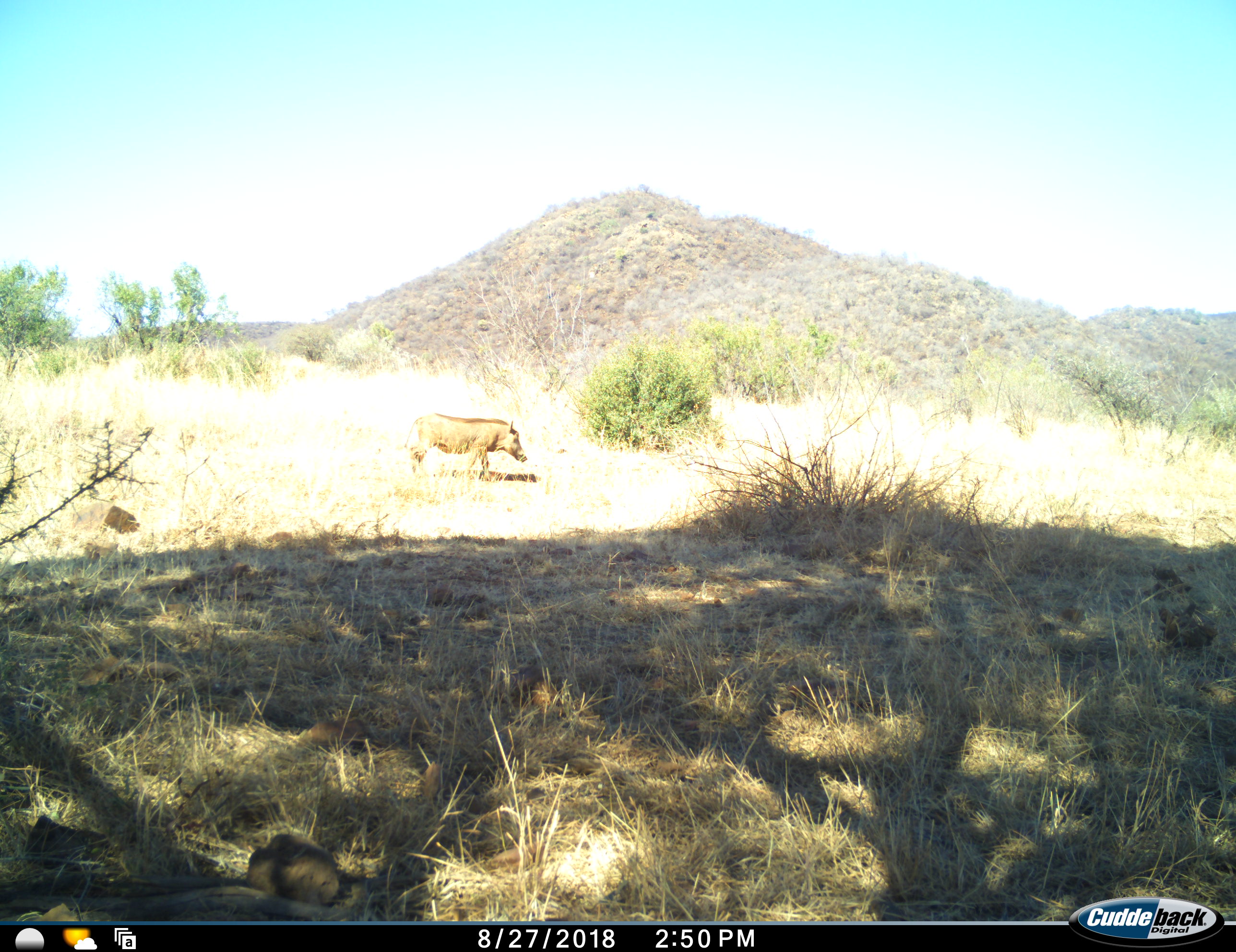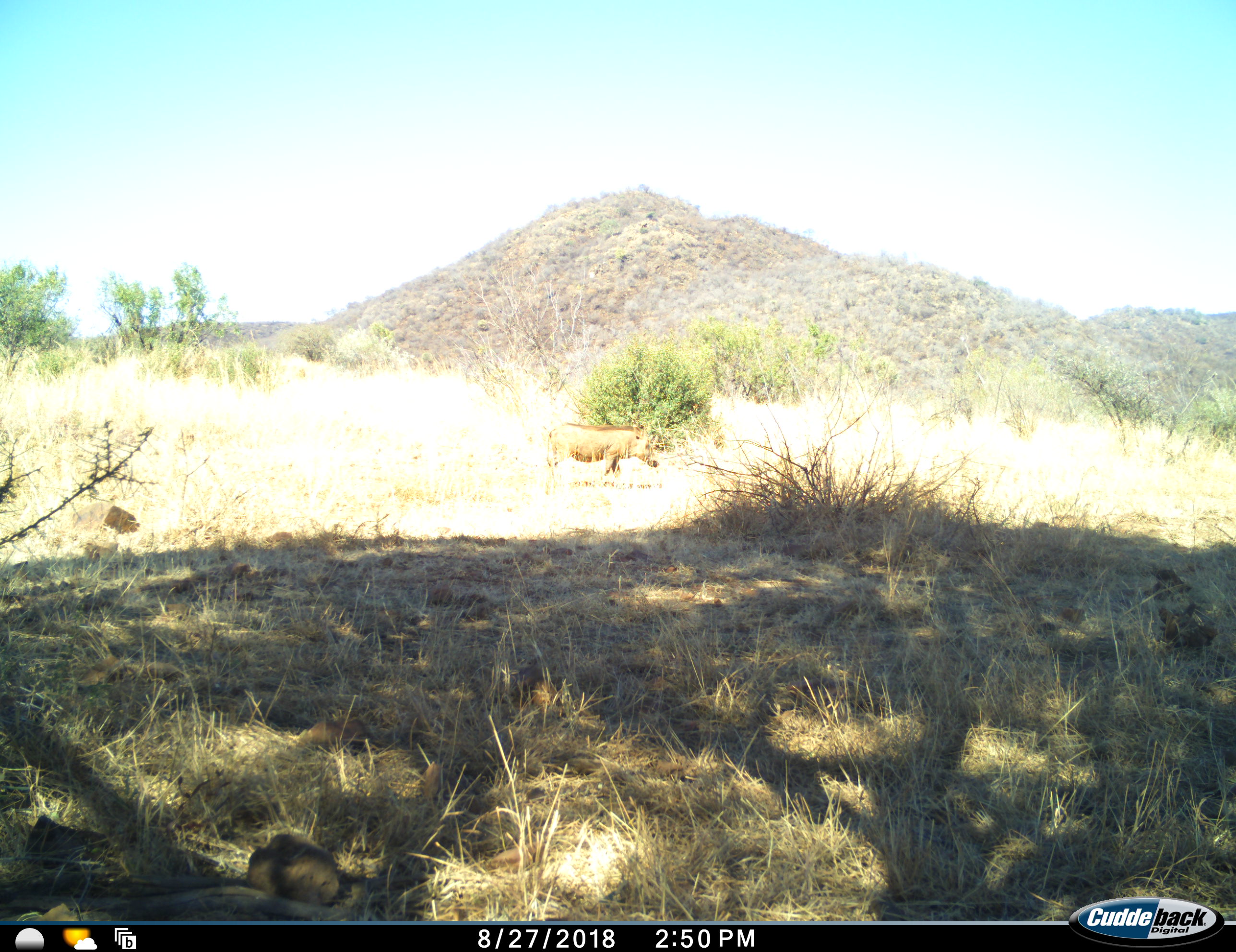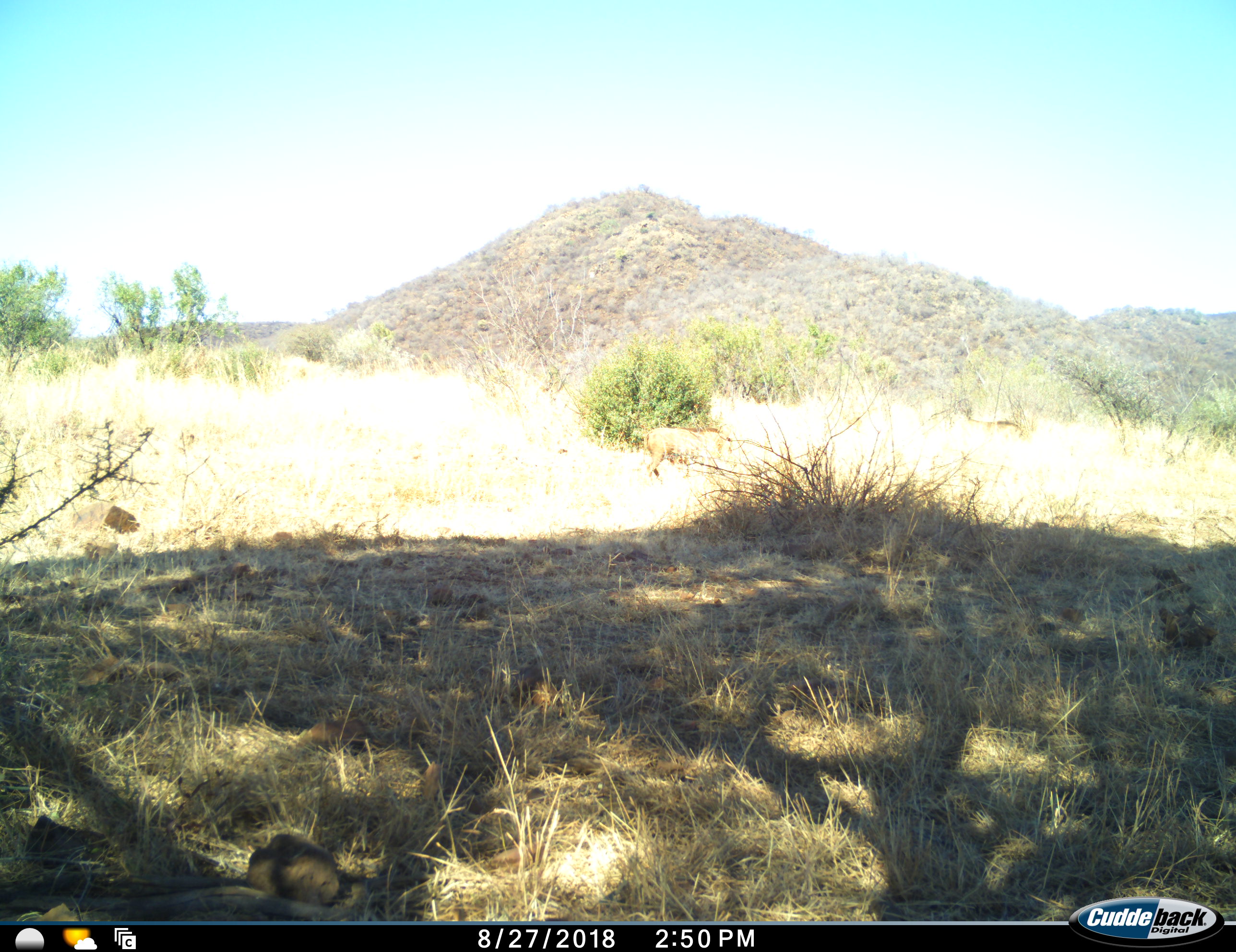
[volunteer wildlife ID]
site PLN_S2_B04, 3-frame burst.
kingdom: Animalia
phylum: Chordata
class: Mammalia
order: Artiodactyla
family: Suidae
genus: Phacochoerus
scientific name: Phacochoerus africanus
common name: warthog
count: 1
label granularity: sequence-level